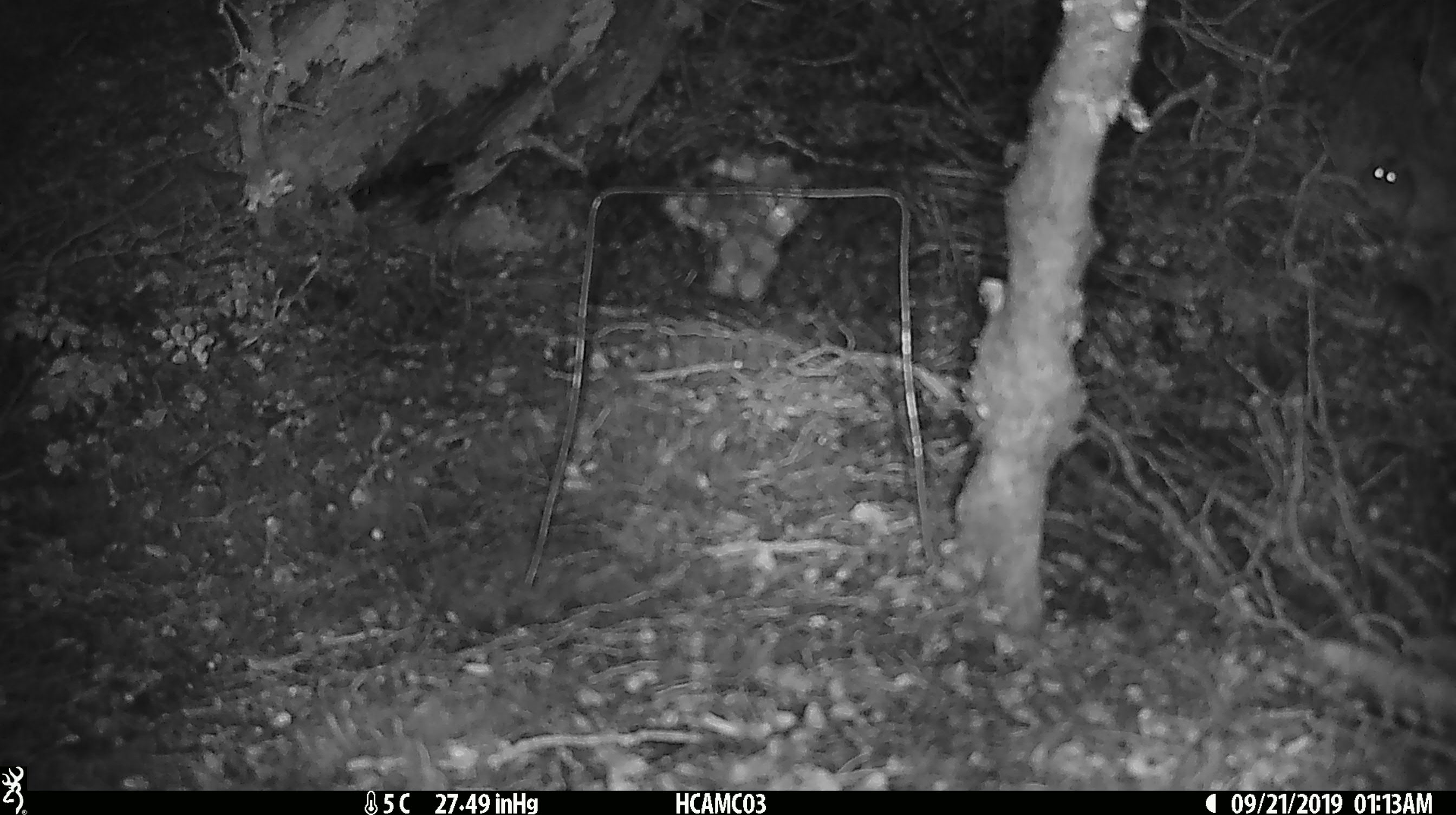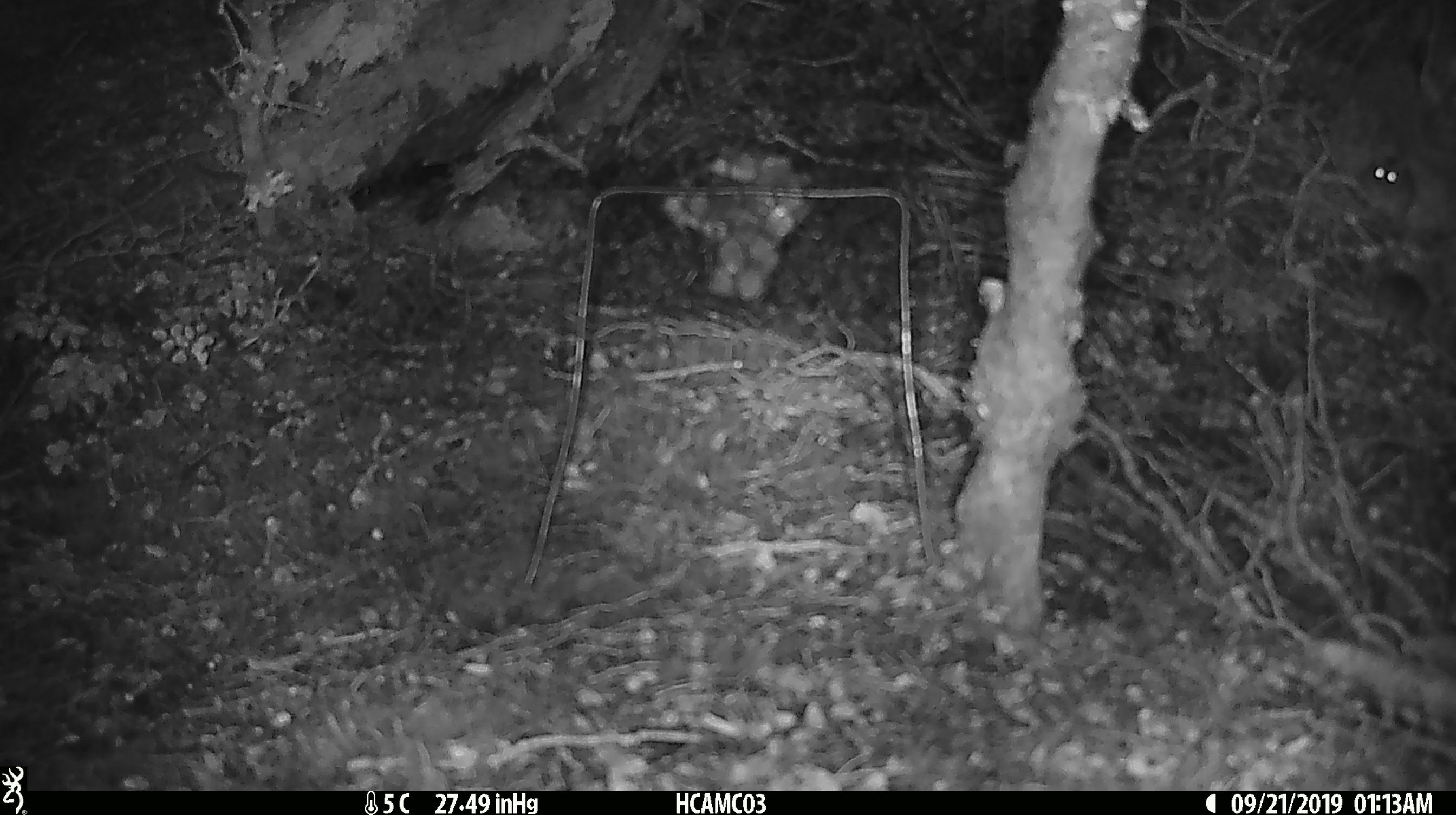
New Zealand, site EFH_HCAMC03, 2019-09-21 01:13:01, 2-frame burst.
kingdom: Animalia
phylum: Chordata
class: Mammalia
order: Rodentia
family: Muridae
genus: Mus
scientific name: Mus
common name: mouse